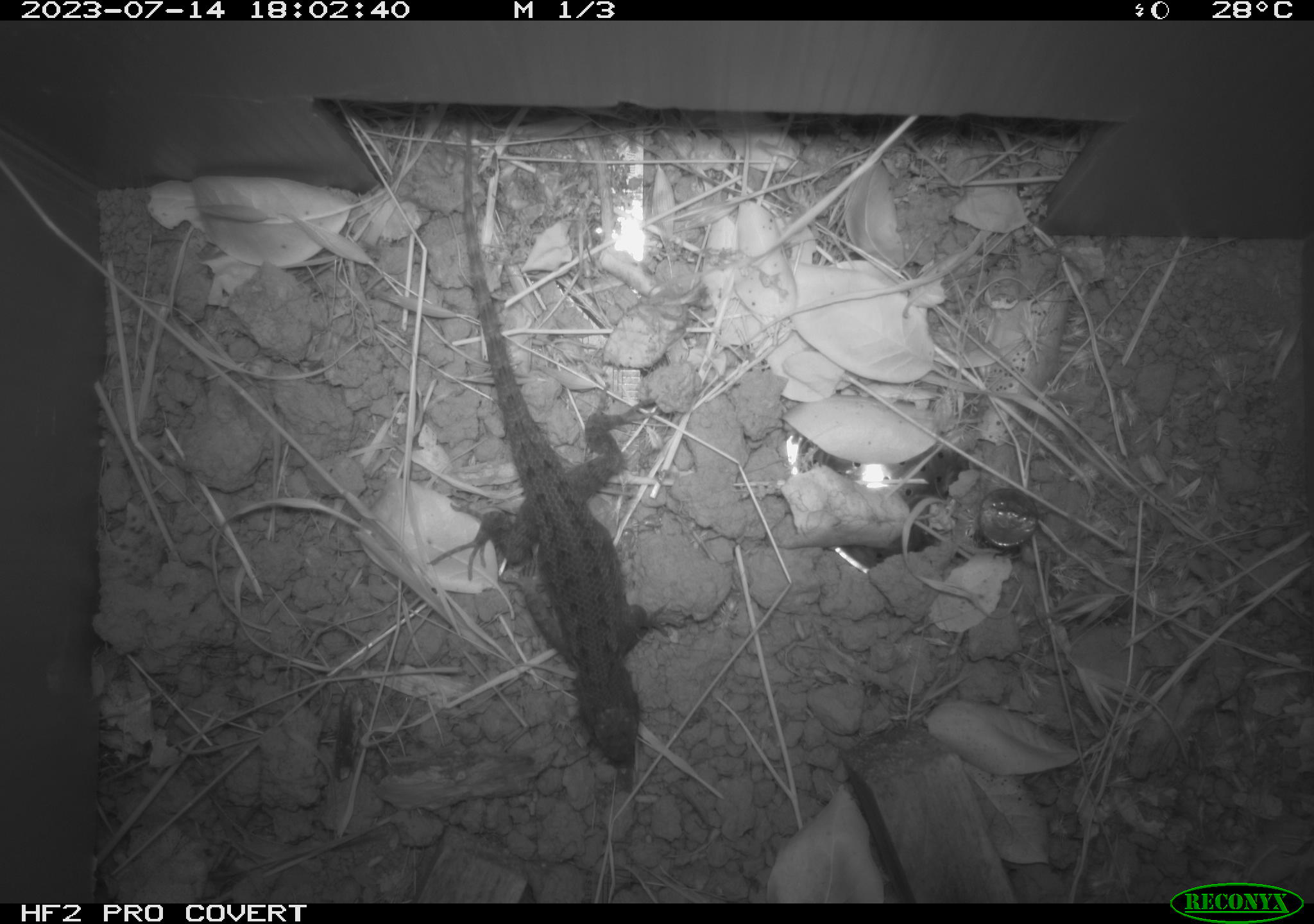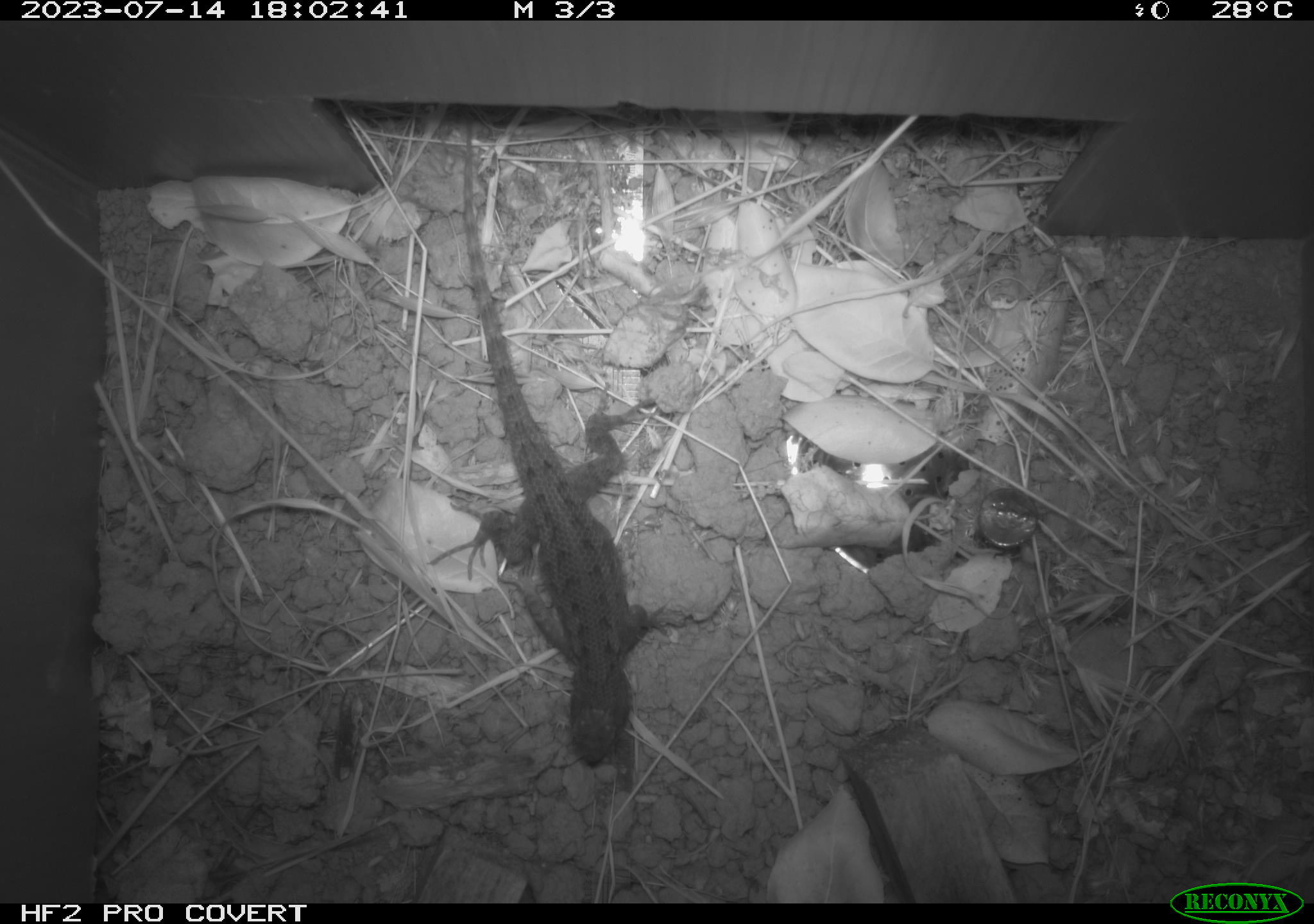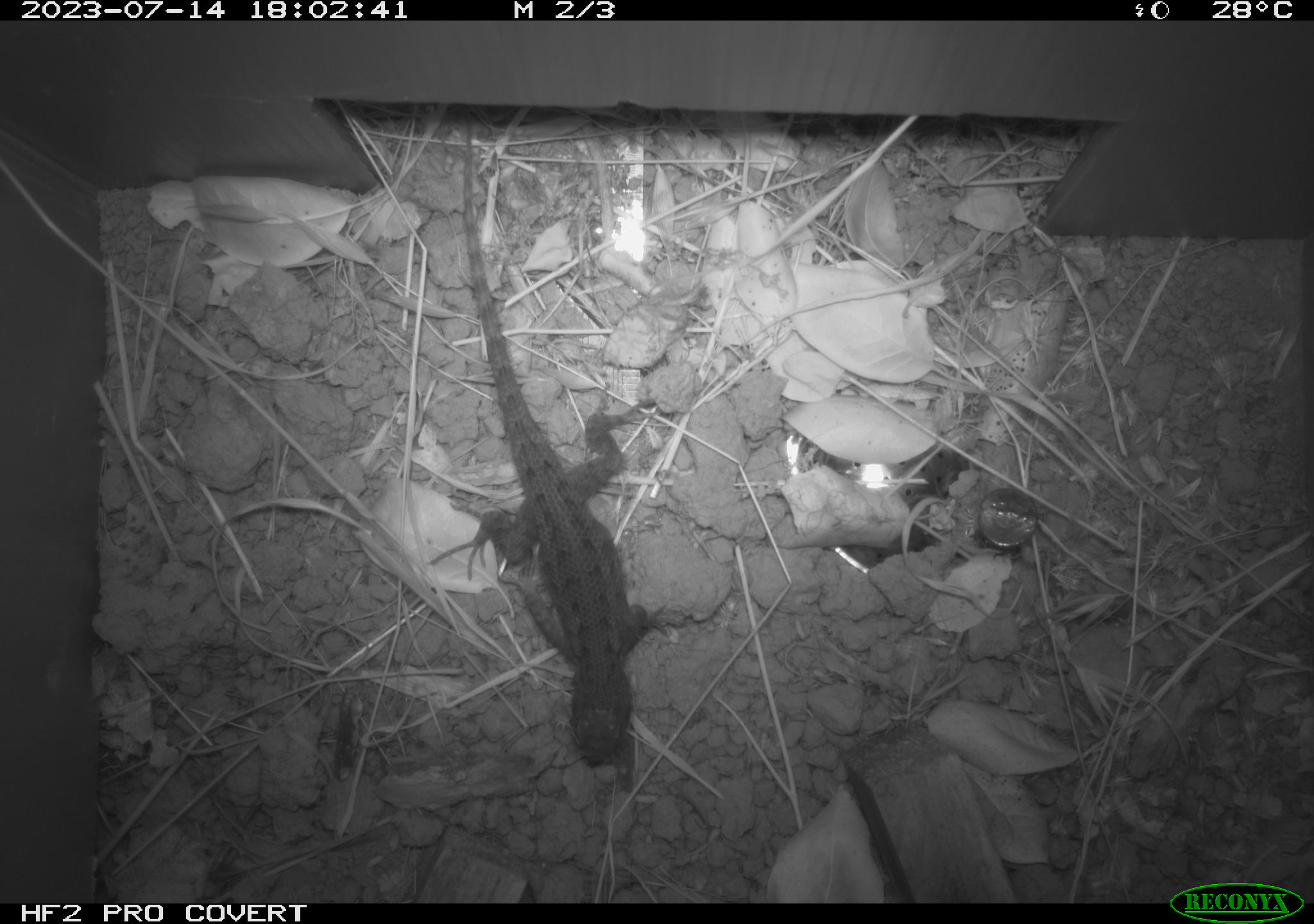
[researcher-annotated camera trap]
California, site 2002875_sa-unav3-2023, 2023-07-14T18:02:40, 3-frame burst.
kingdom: Animalia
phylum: Chordata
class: Reptilia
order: Squamata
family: Phrynosomatidae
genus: Sceloporus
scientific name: Sceloporus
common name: spiny lizards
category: sceloporus species